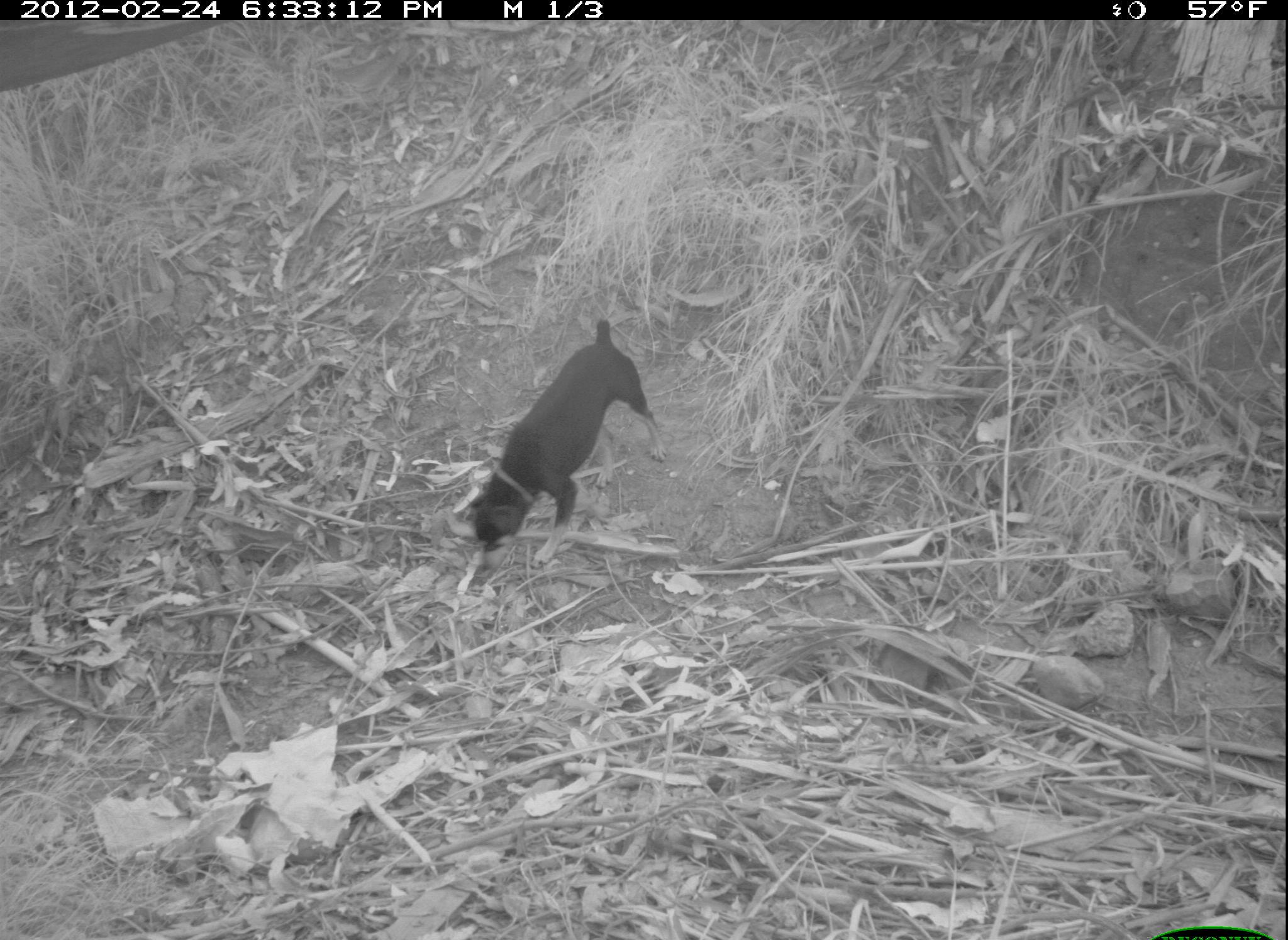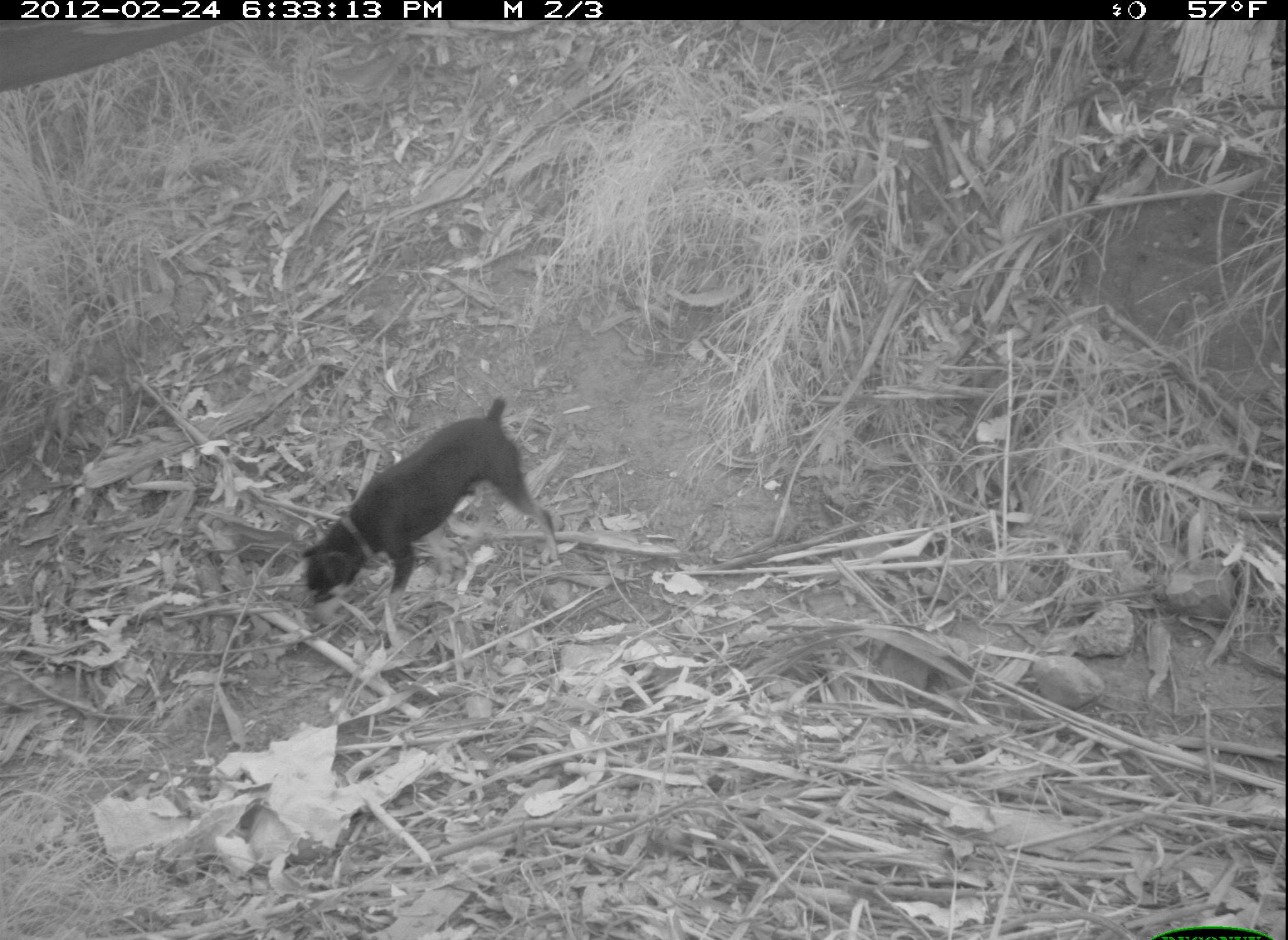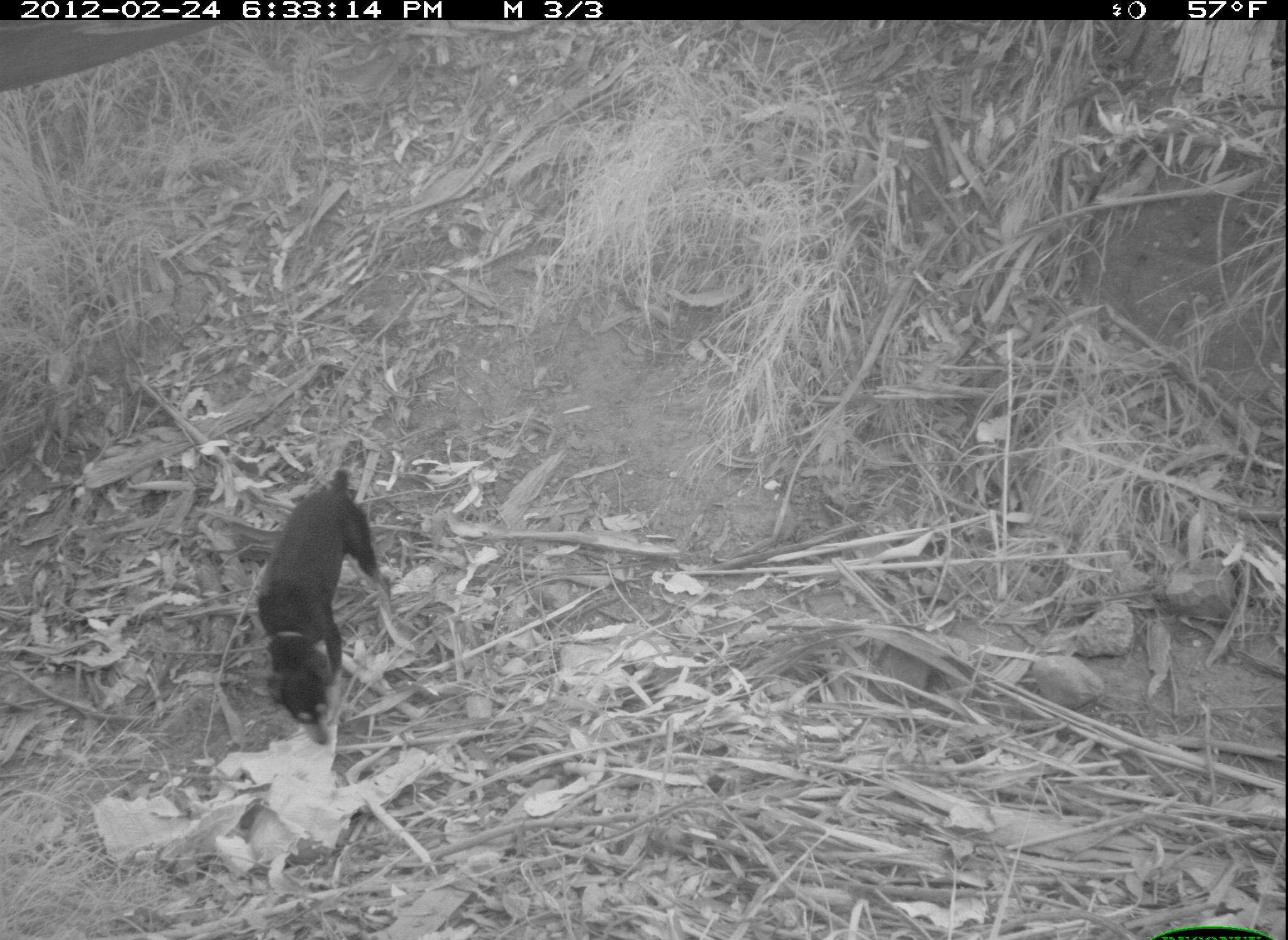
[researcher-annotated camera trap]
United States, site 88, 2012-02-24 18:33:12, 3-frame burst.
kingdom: Animalia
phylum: Chordata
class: Mammalia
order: Carnivora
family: Canidae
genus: Canis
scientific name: Canis familiaris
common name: domestic dog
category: dog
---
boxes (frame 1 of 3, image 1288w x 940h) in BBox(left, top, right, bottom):
dog: BBox(454, 298, 691, 575)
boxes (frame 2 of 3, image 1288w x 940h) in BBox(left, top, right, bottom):
dog: BBox(299, 398, 575, 630)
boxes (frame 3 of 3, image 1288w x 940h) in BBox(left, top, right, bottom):
dog: BBox(238, 464, 425, 762)